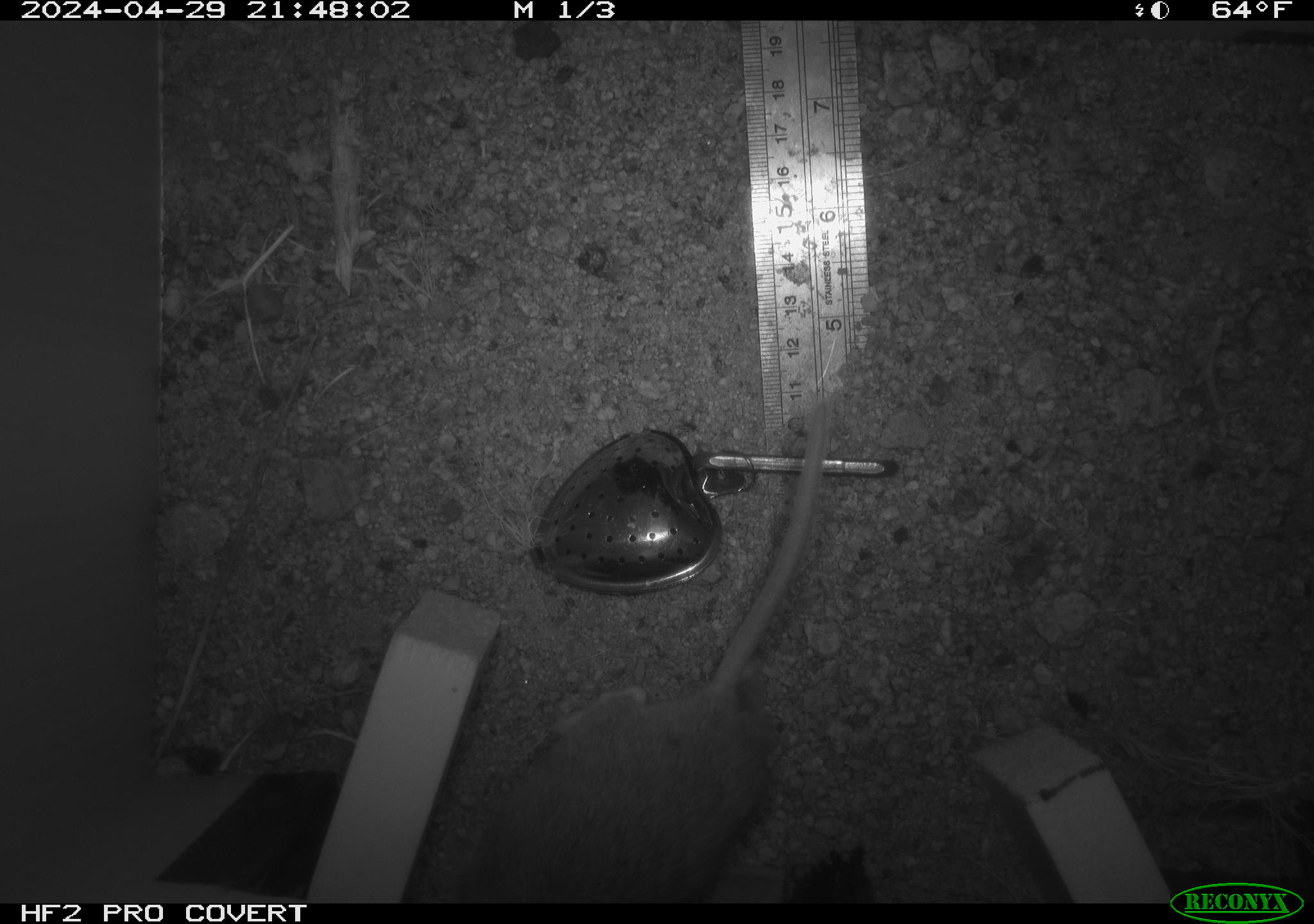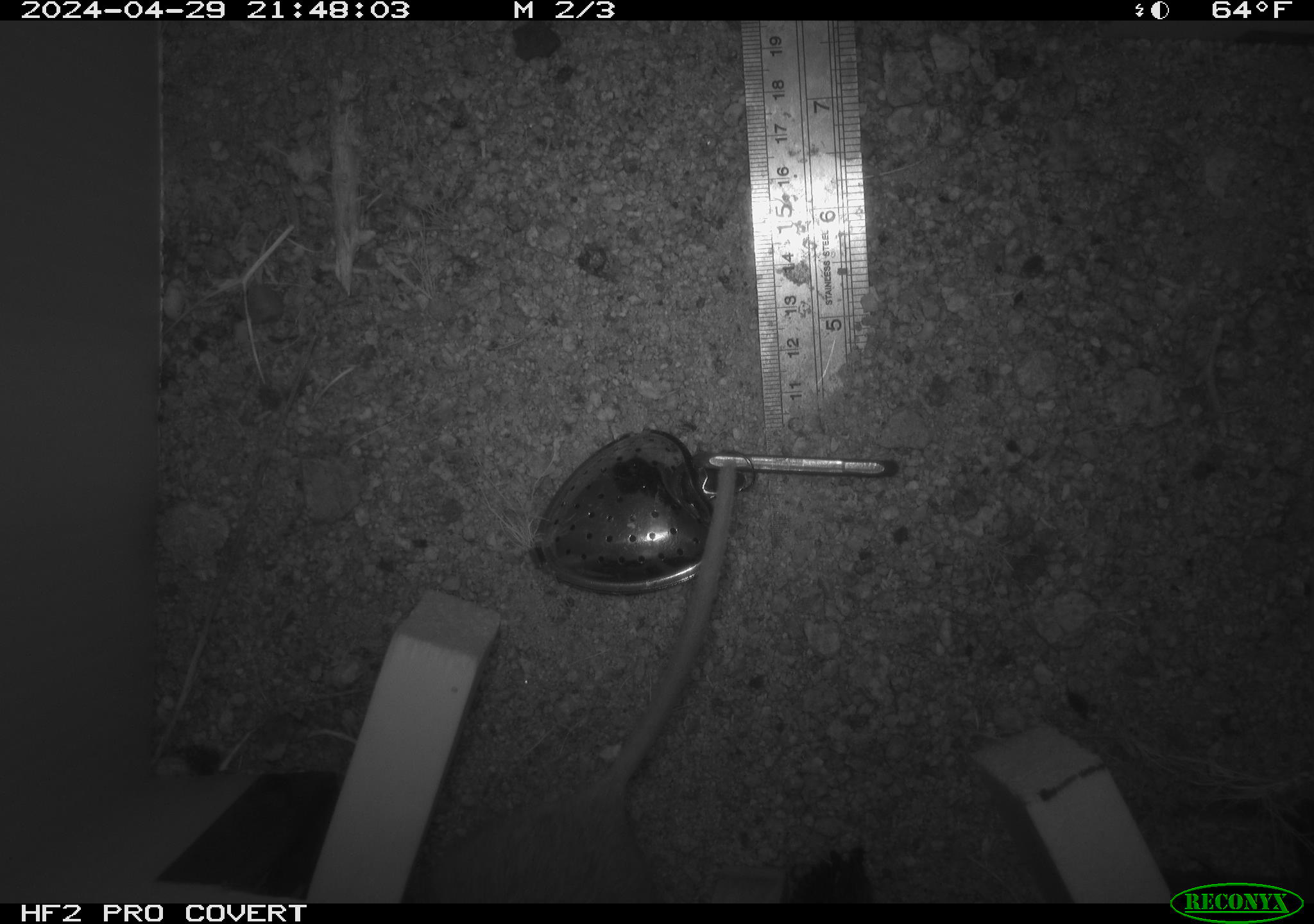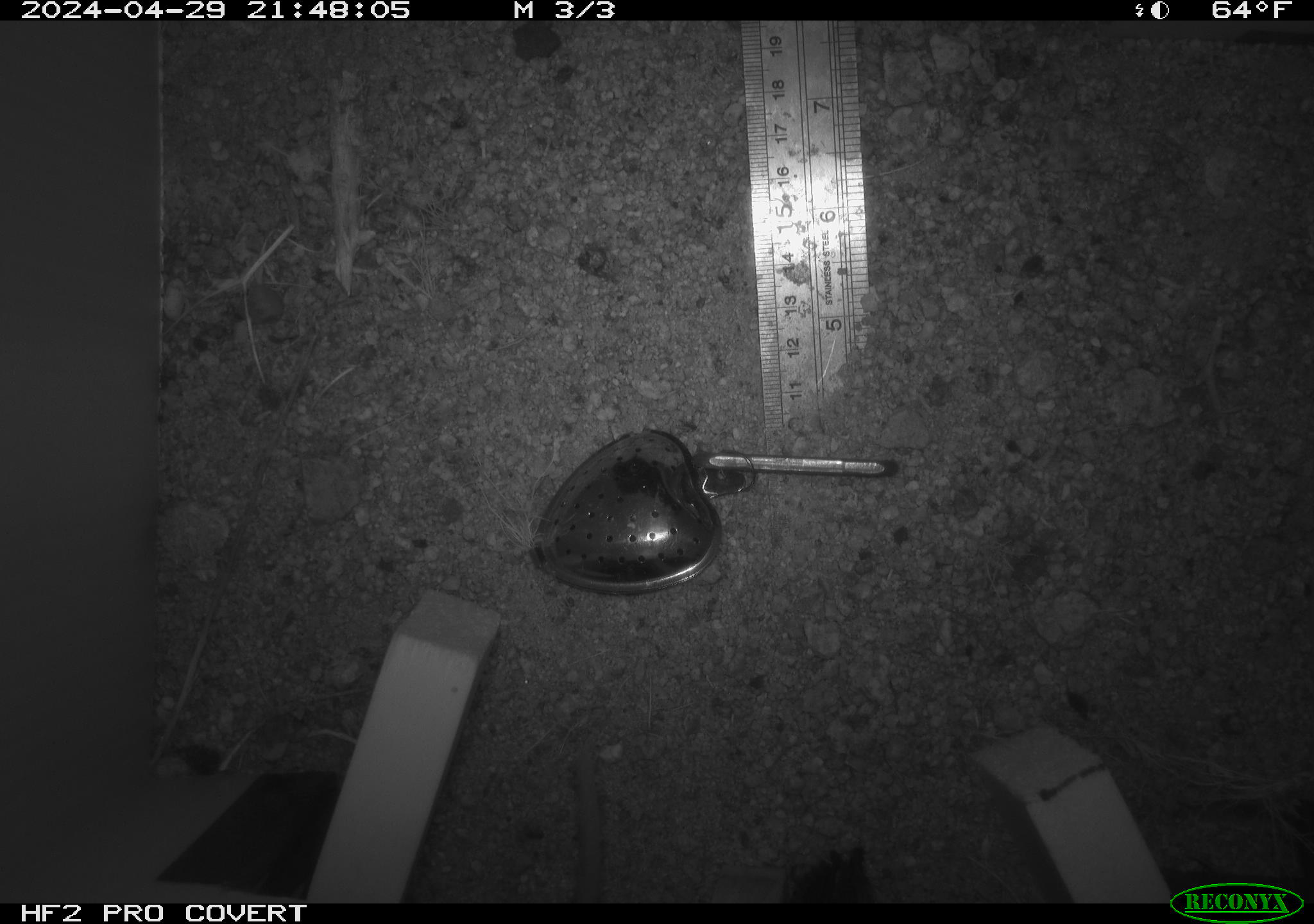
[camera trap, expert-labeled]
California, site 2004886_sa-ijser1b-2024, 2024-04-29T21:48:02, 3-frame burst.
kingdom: Animalia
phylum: Chordata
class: Mammalia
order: Rodentia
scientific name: Rodentia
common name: woodrat or rat or mouse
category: woodrat or rat or mouse species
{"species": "woodrat or rat or mouse species (woodrat or rat or mouse) (Rodentia)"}